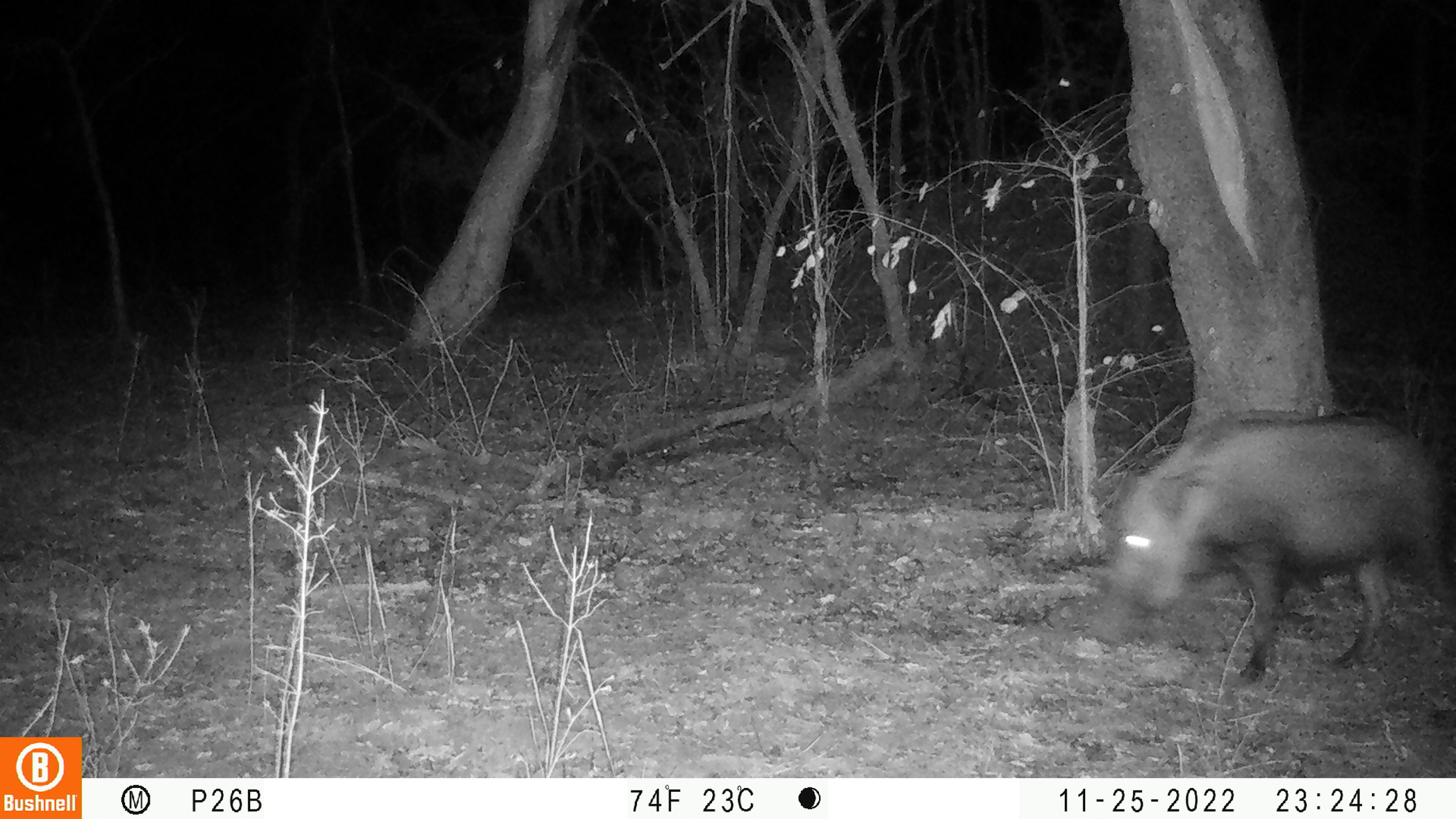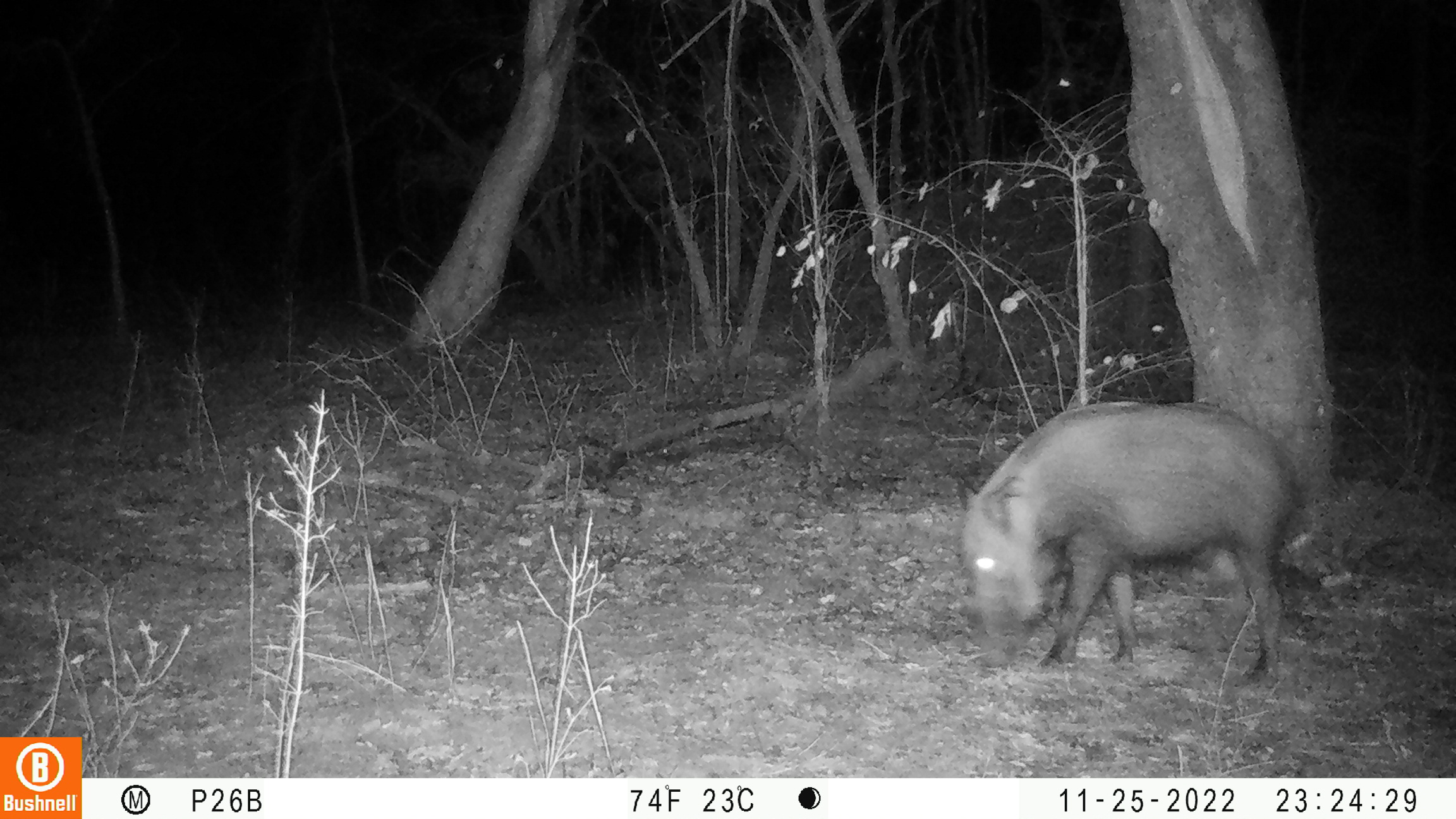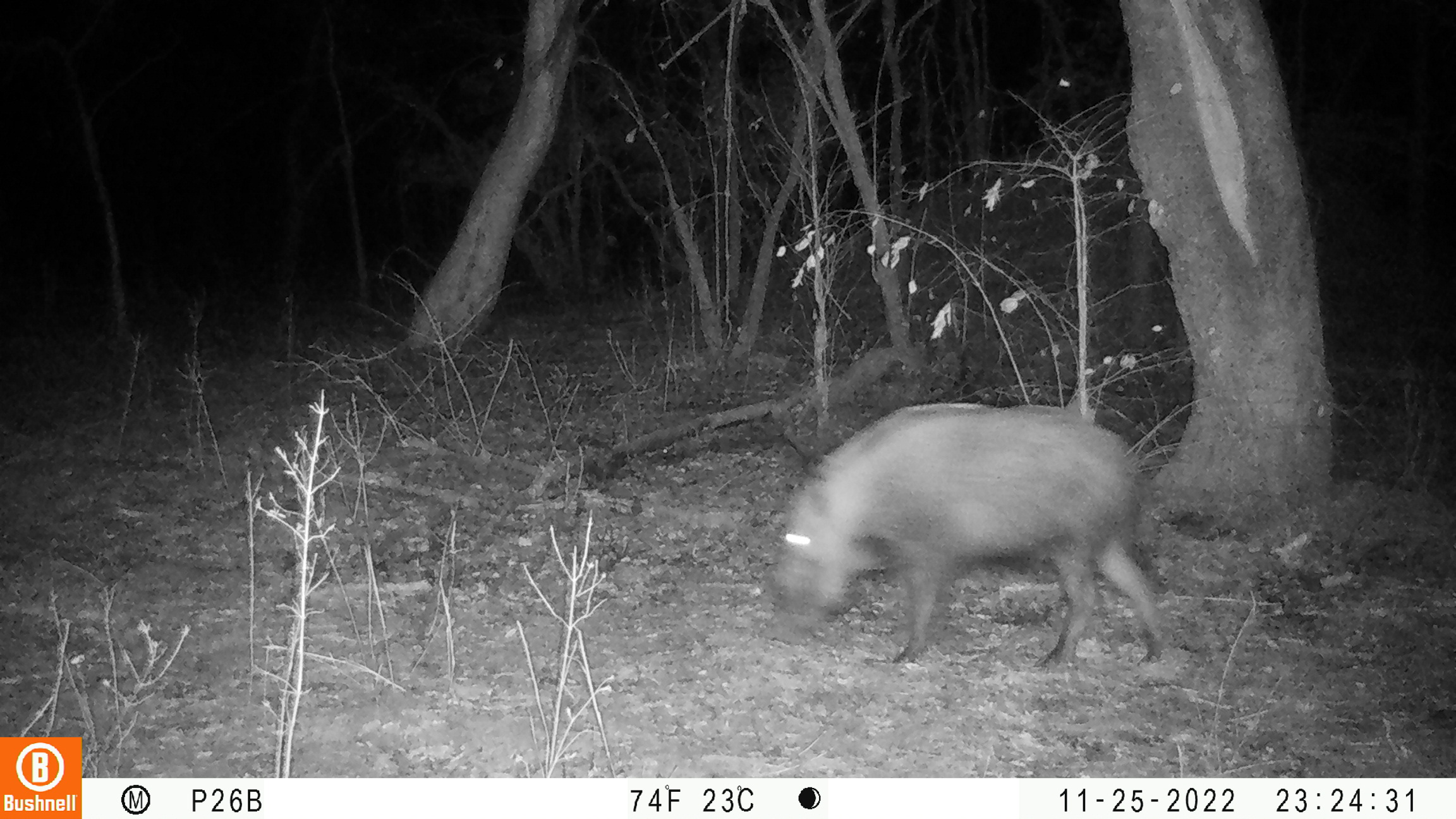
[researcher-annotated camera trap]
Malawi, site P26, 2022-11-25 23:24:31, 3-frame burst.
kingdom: Animalia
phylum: Chordata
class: Mammalia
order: Artiodactyla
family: Suidae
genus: Potamochoerus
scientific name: Potamochoerus larvatus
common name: bushpig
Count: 1.